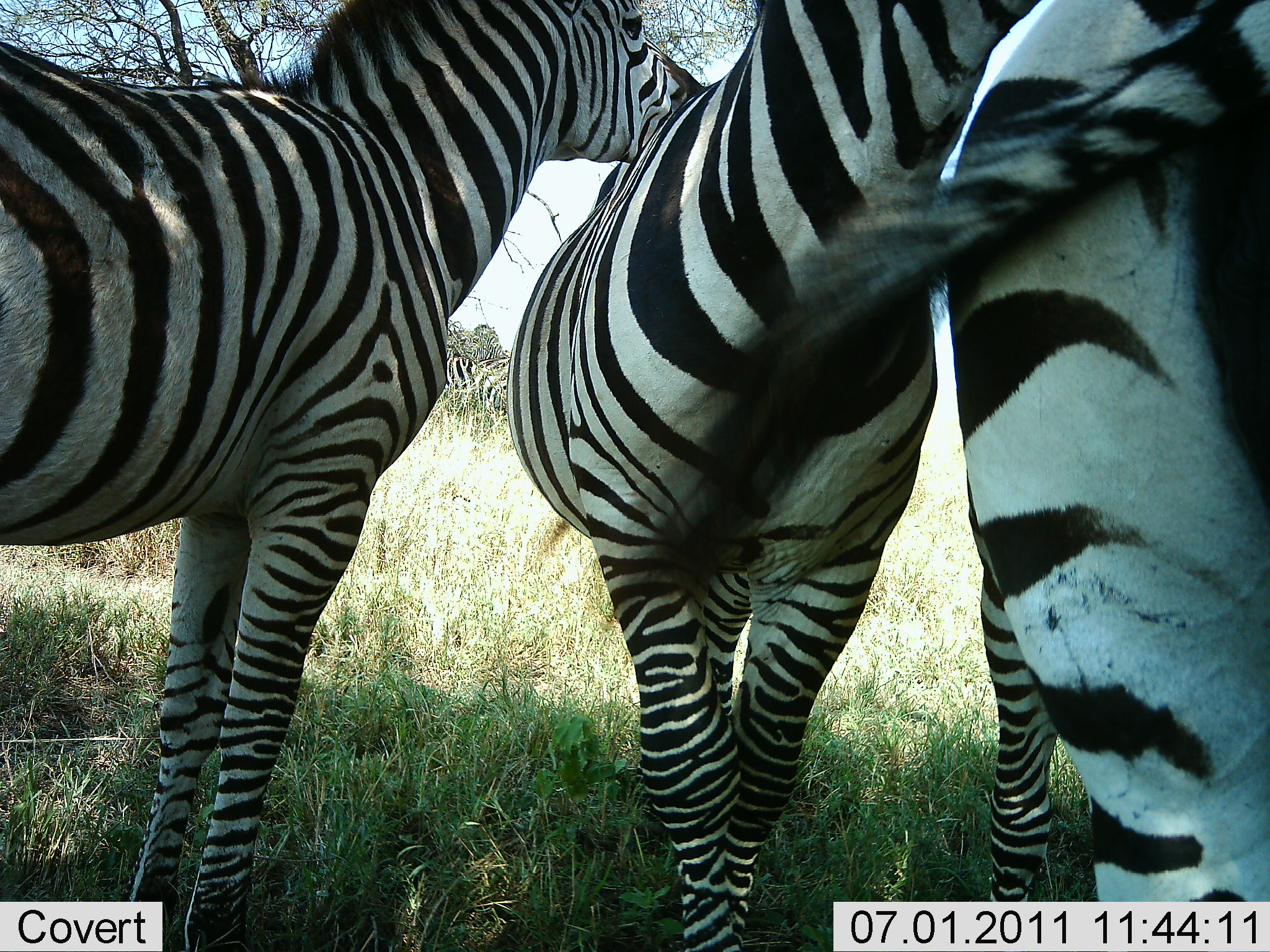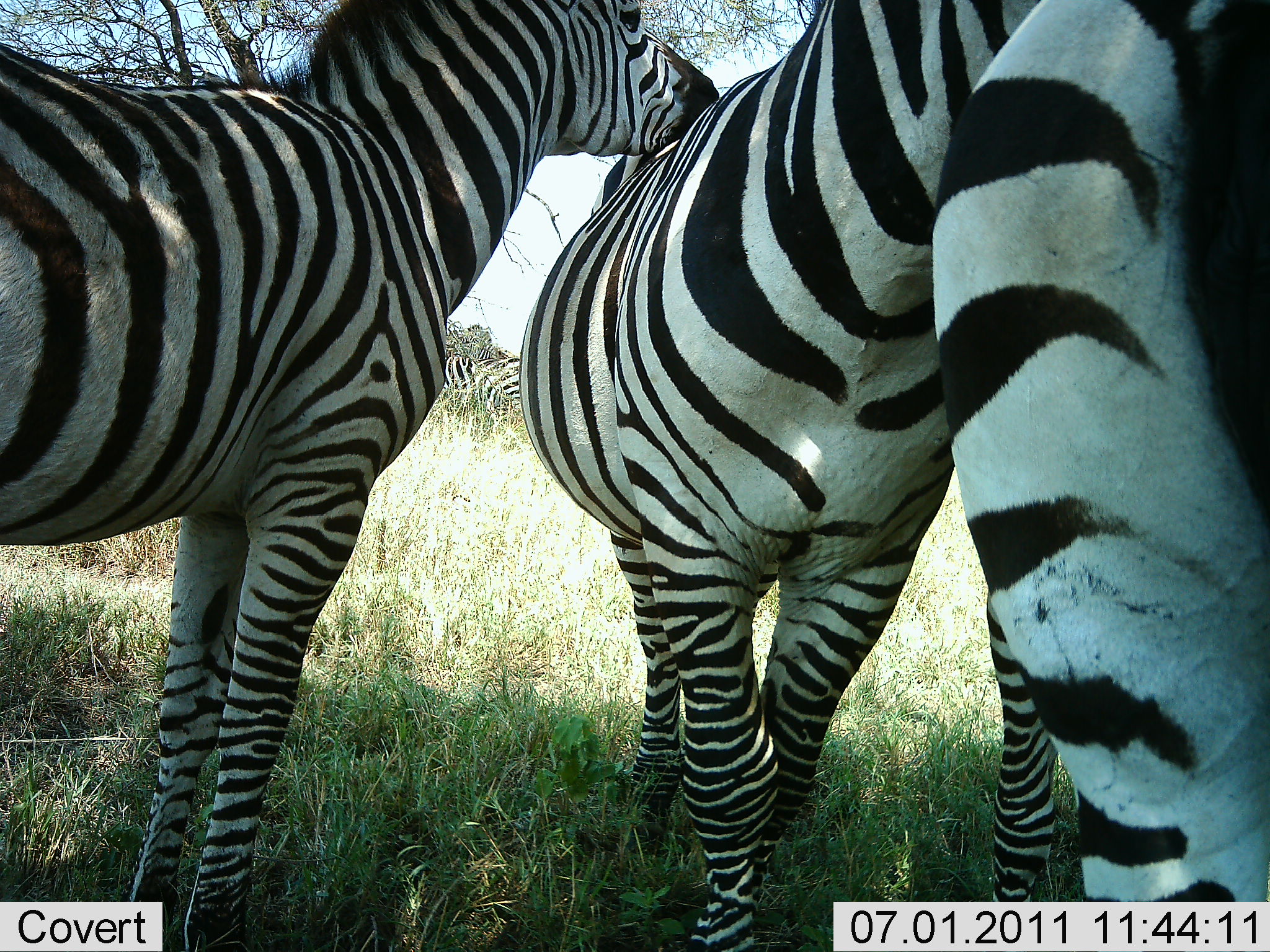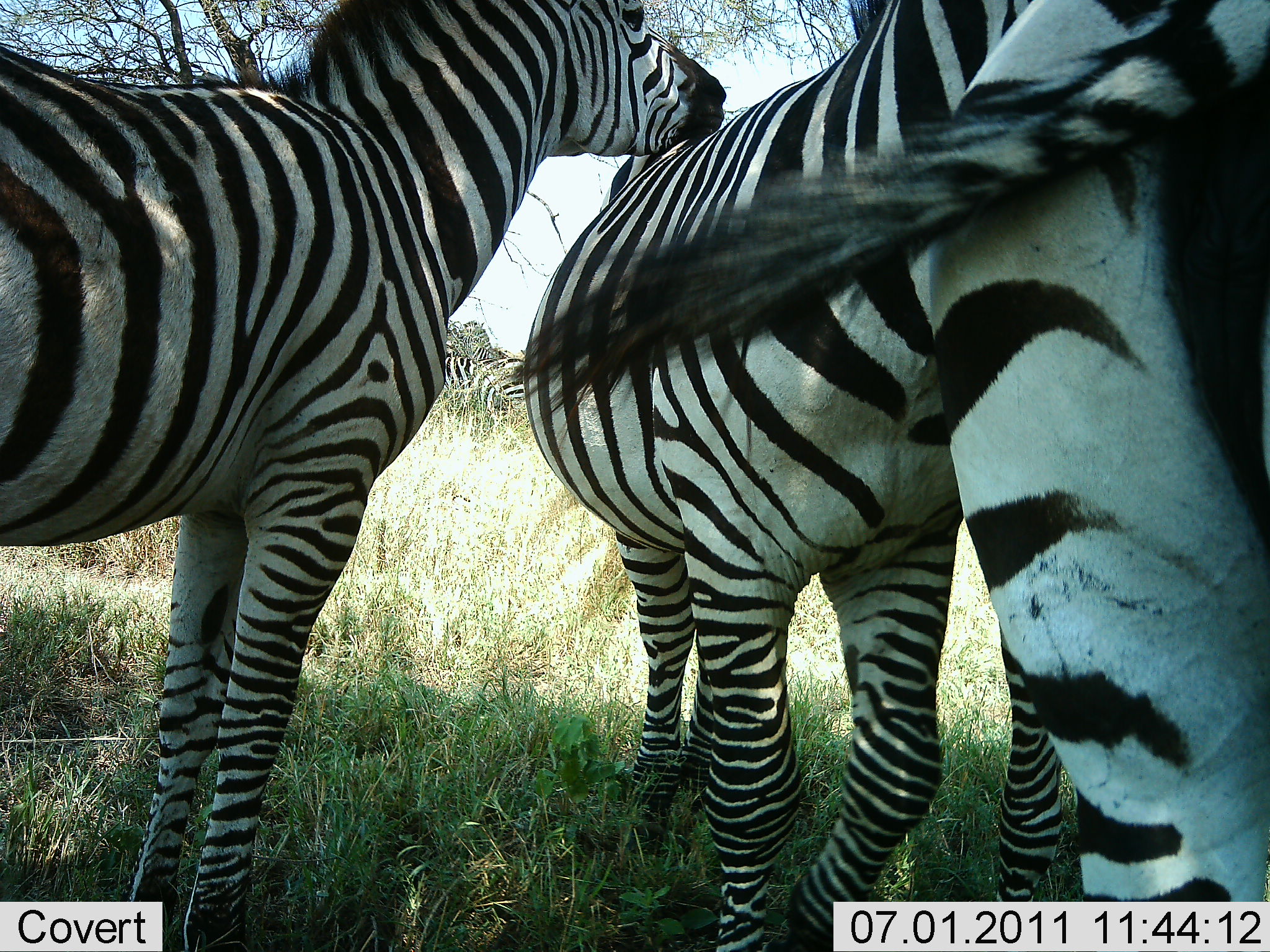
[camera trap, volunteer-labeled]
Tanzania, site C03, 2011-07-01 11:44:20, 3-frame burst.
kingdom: Animalia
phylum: Chordata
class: Mammalia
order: Perissodactyla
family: Equidae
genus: Equus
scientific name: Equus quagga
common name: plains zebra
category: zebra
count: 3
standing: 69%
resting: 15%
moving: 0%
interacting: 69%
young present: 0%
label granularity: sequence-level